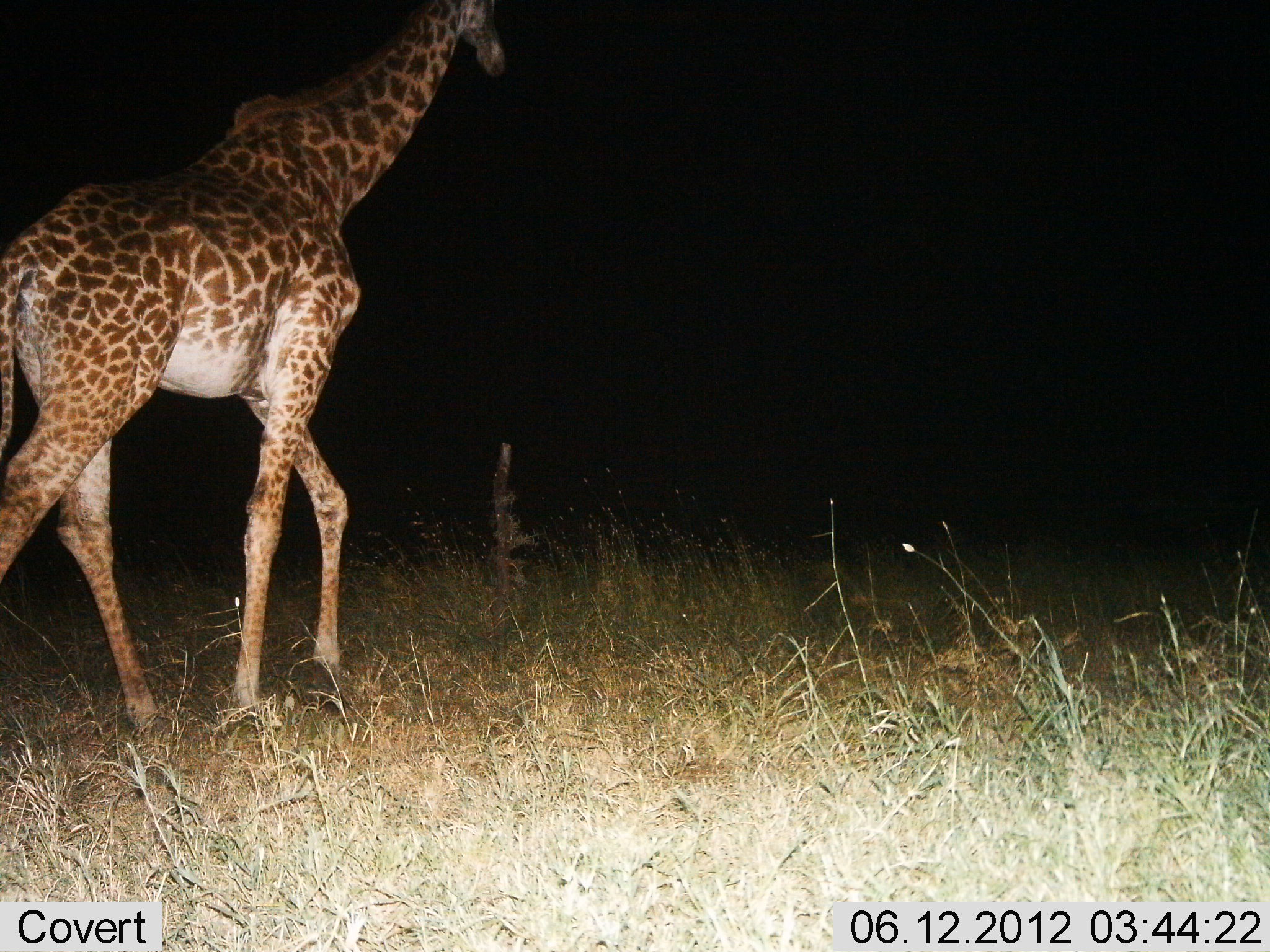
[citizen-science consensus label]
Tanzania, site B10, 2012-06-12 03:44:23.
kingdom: Animalia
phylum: Chordata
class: Mammalia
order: Artiodactyla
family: Giraffidae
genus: Giraffa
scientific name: Giraffa camelopardalis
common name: giraffe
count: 1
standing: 0%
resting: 0%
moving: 100%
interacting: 0%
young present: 0%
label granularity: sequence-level